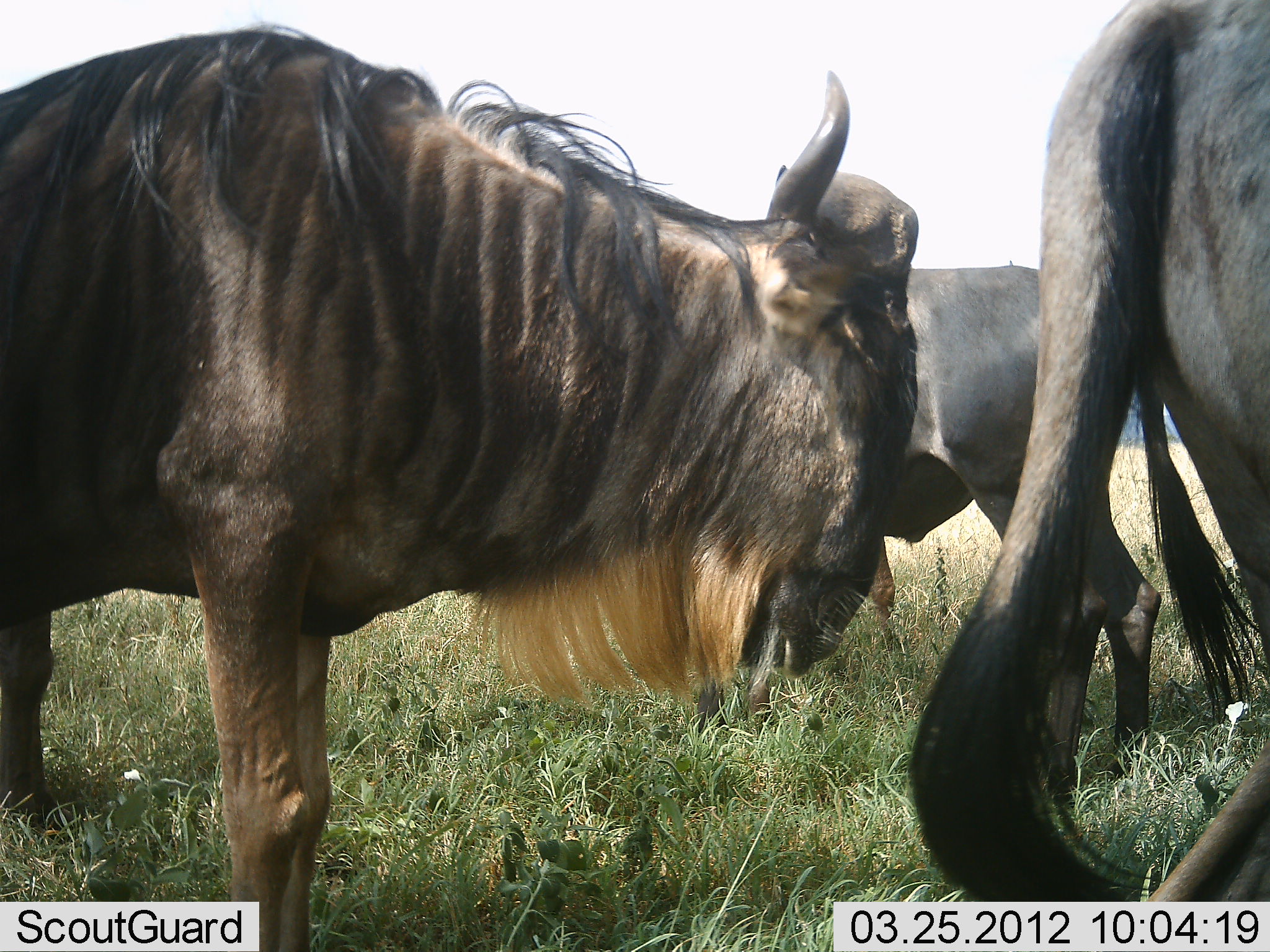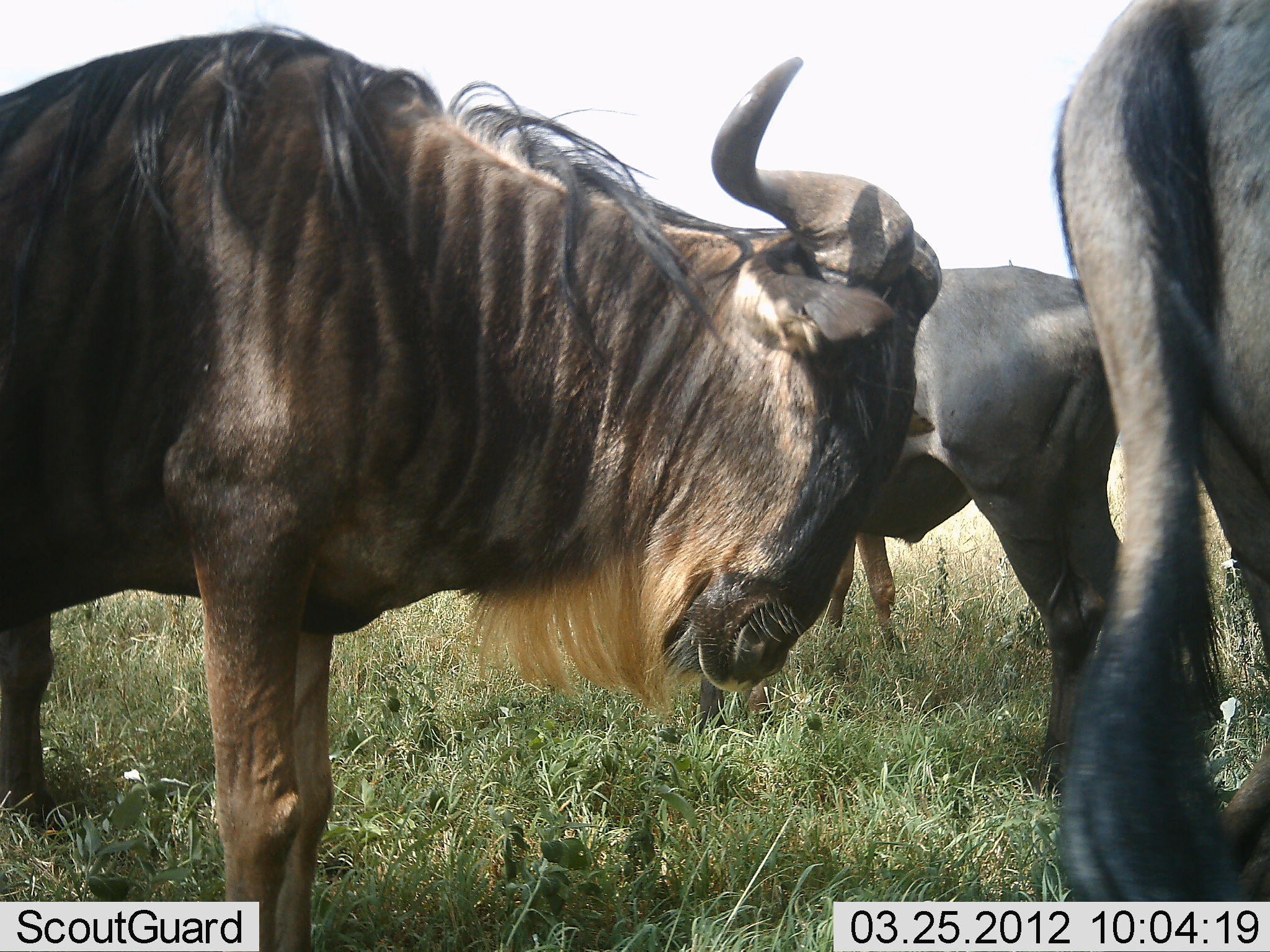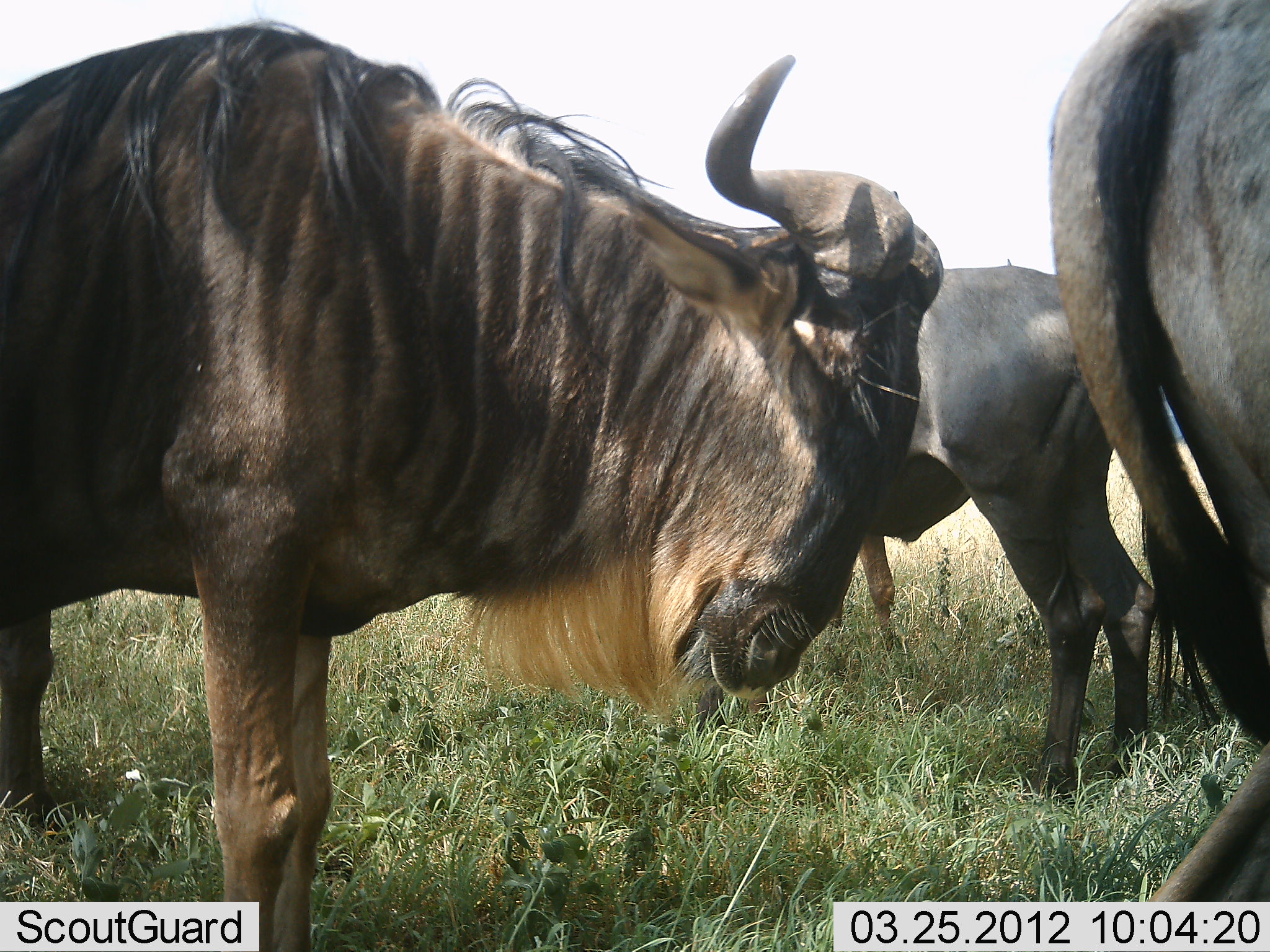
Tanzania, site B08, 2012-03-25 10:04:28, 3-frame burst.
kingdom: Animalia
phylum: Chordata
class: Mammalia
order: Artiodactyla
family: Bovidae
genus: Connochaetes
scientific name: Connochaetes taurinus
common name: blue wildebeest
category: wildebeest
Wildebeest (blue wildebeest) (Connochaetes taurinus), count 3. Behavior (volunteer vote fractions): standing 100%, resting 5%, moving 5%, interacting 0%. Young present (vote fraction): 0%. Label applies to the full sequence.